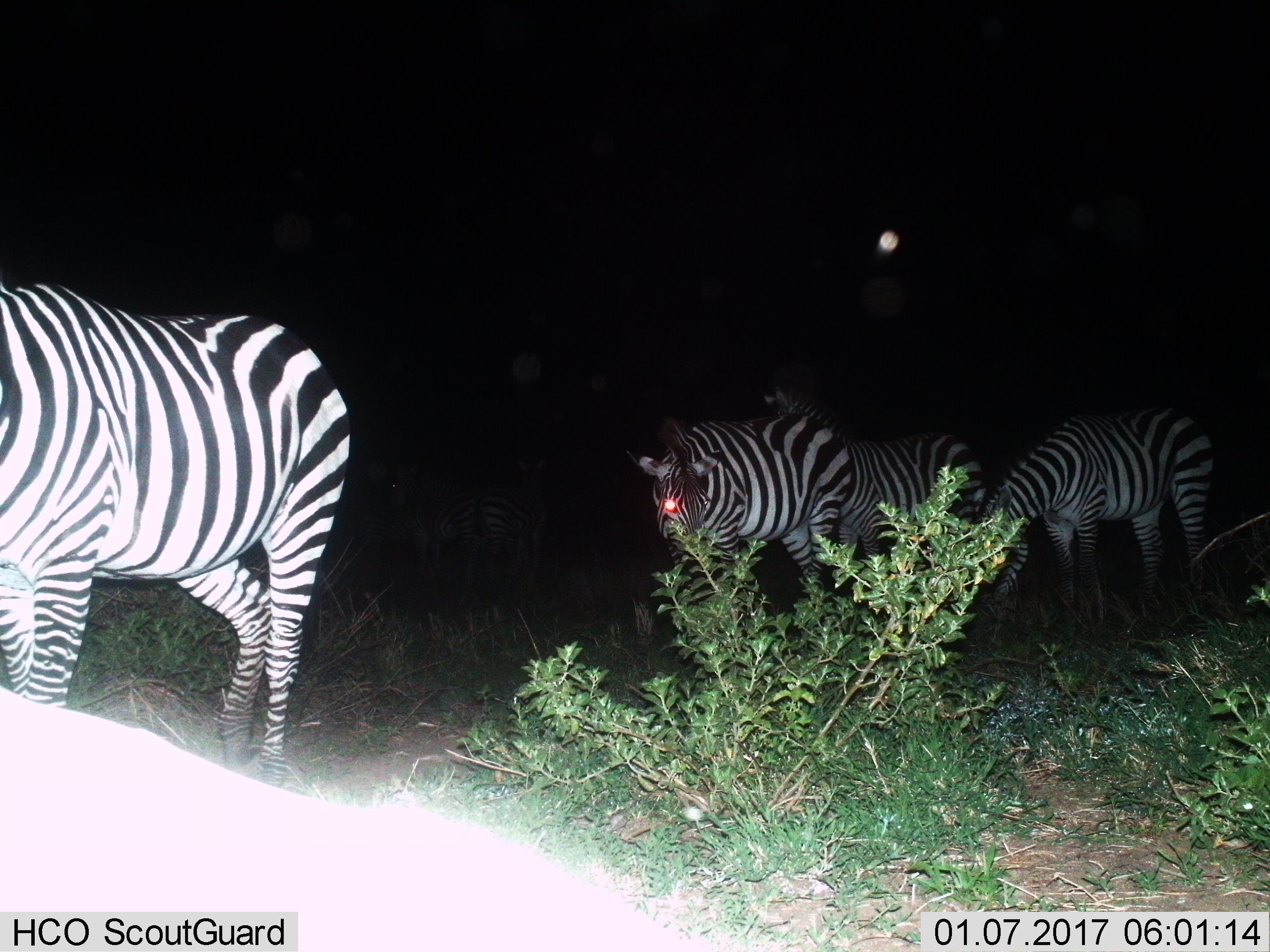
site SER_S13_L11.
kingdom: Animalia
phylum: Chordata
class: Mammalia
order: Perissodactyla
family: Equidae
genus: Equus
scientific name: Equus quagga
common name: plains zebra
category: zebraplains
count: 5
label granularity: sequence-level